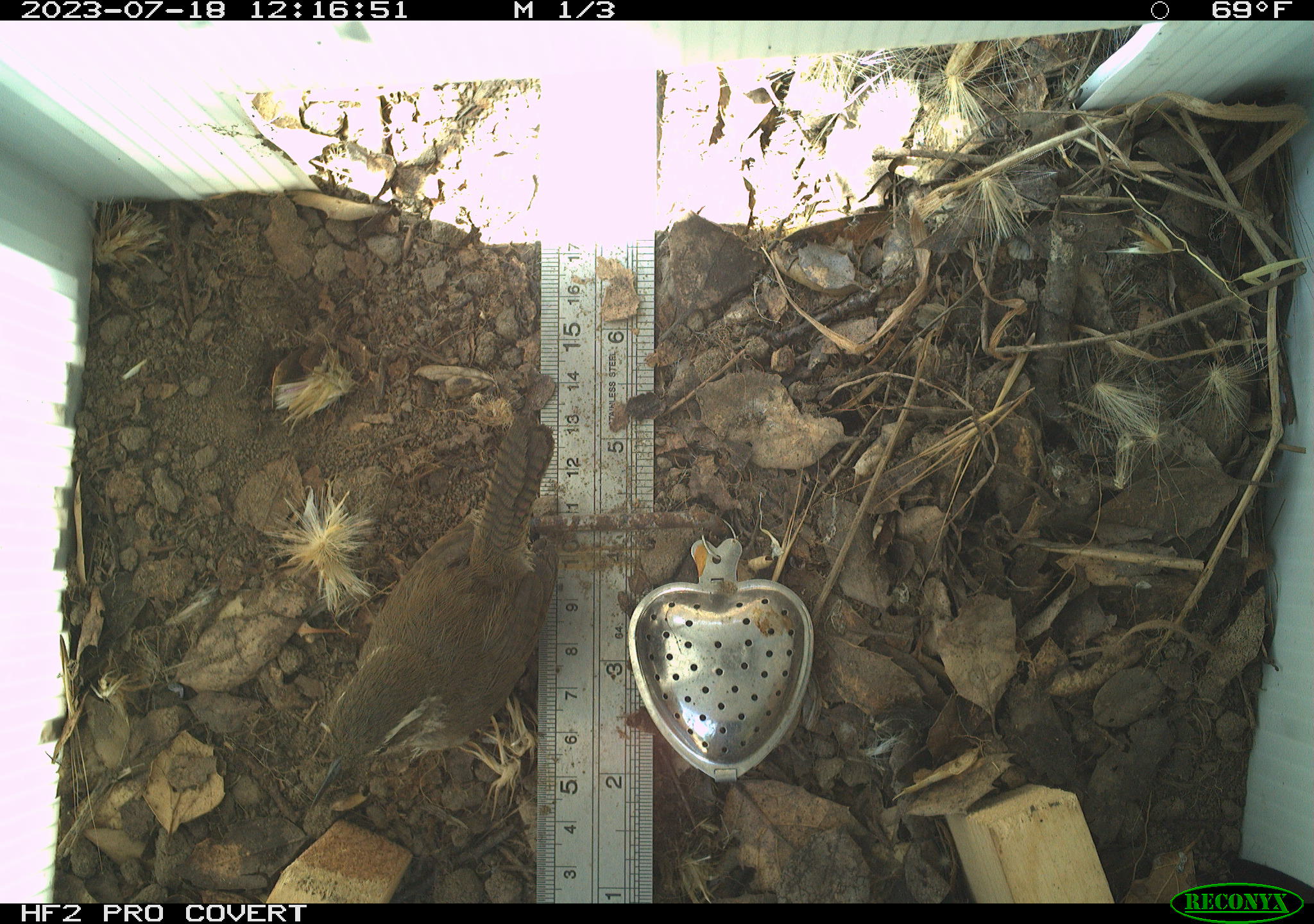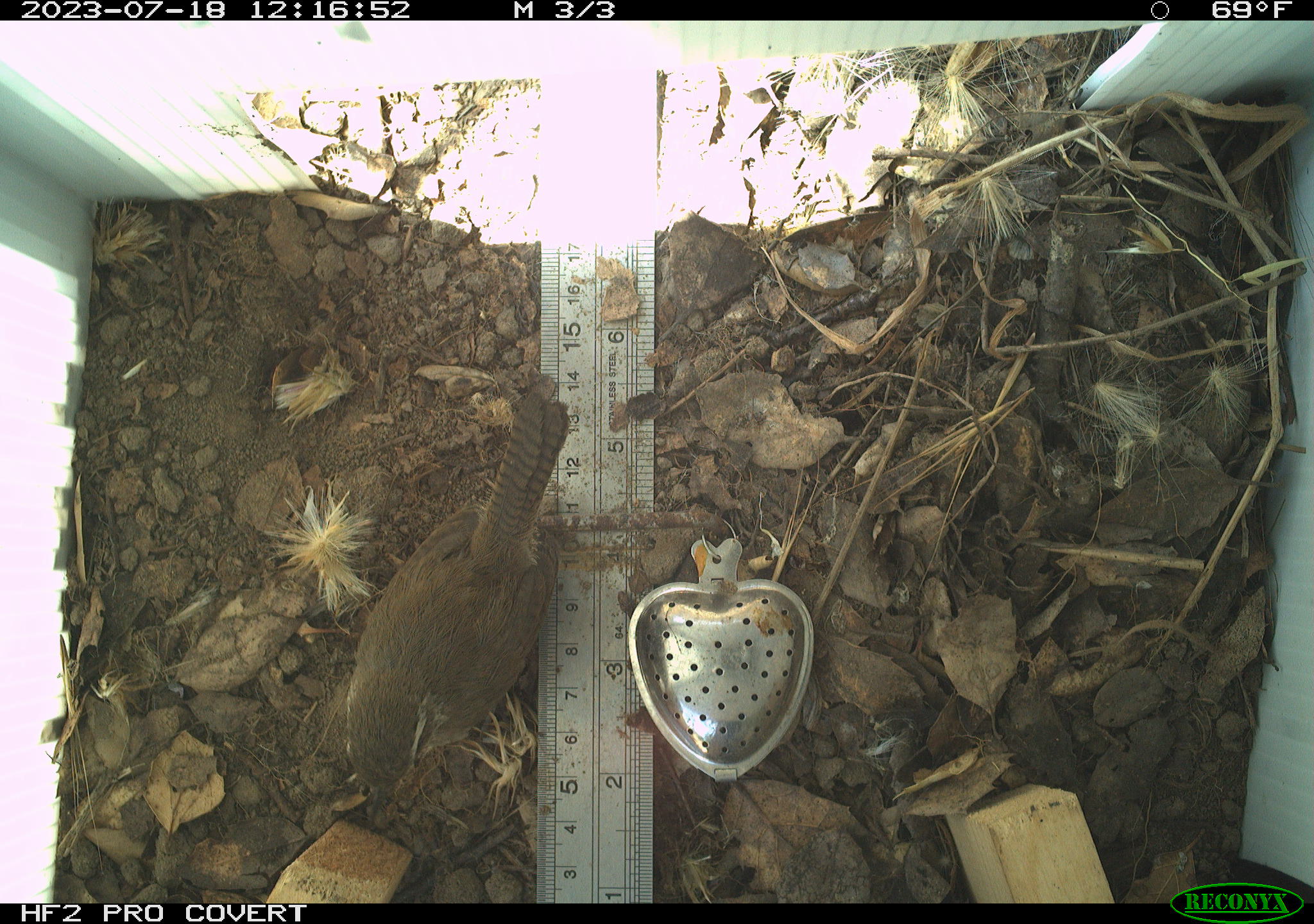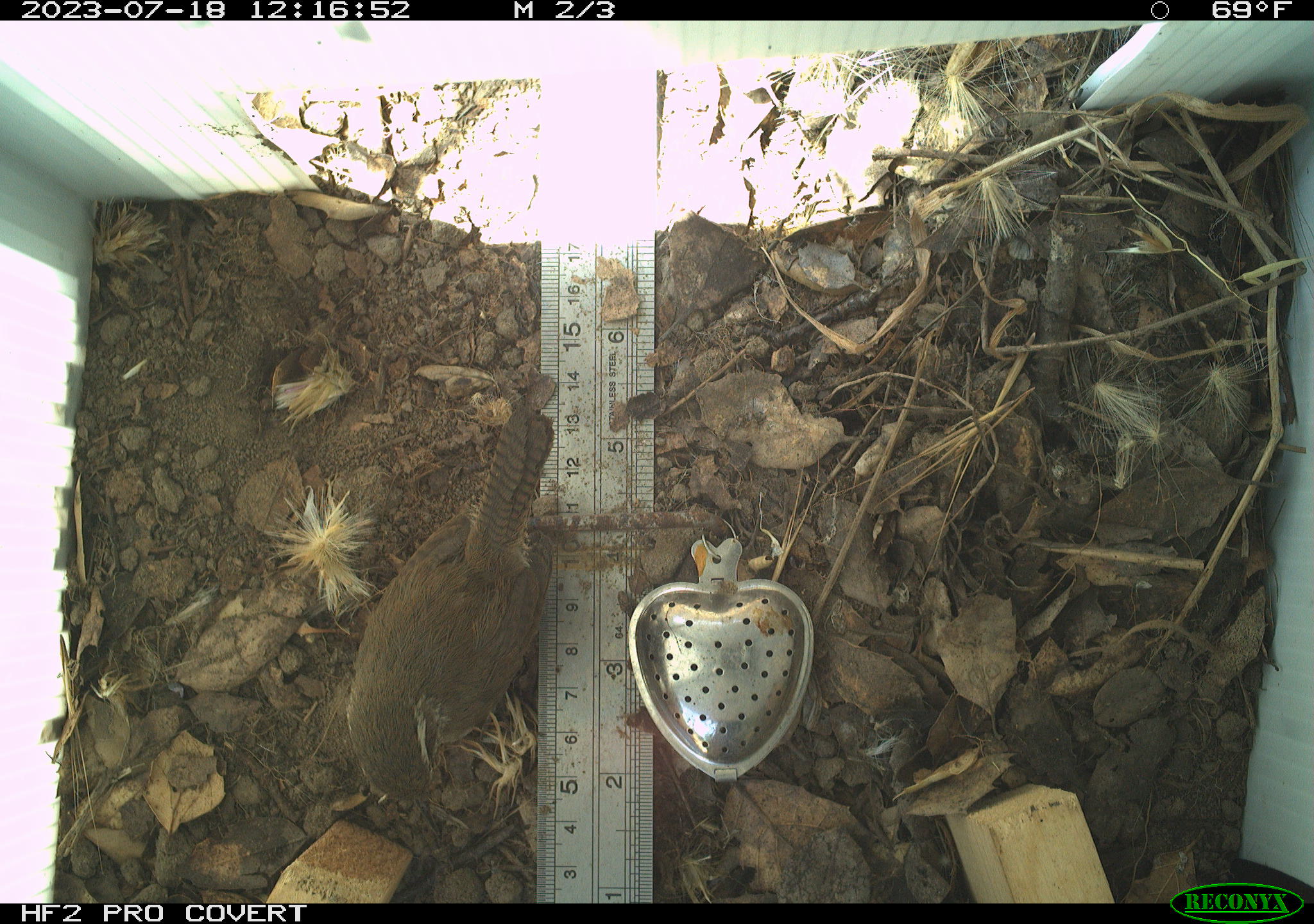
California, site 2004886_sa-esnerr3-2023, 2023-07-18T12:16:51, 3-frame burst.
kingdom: Animalia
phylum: Chordata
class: Aves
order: Passeriformes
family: Troglodytidae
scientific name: Troglodytidae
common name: wren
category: troglodytidae family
Troglodytidae family (wren) (Troglodytidae).